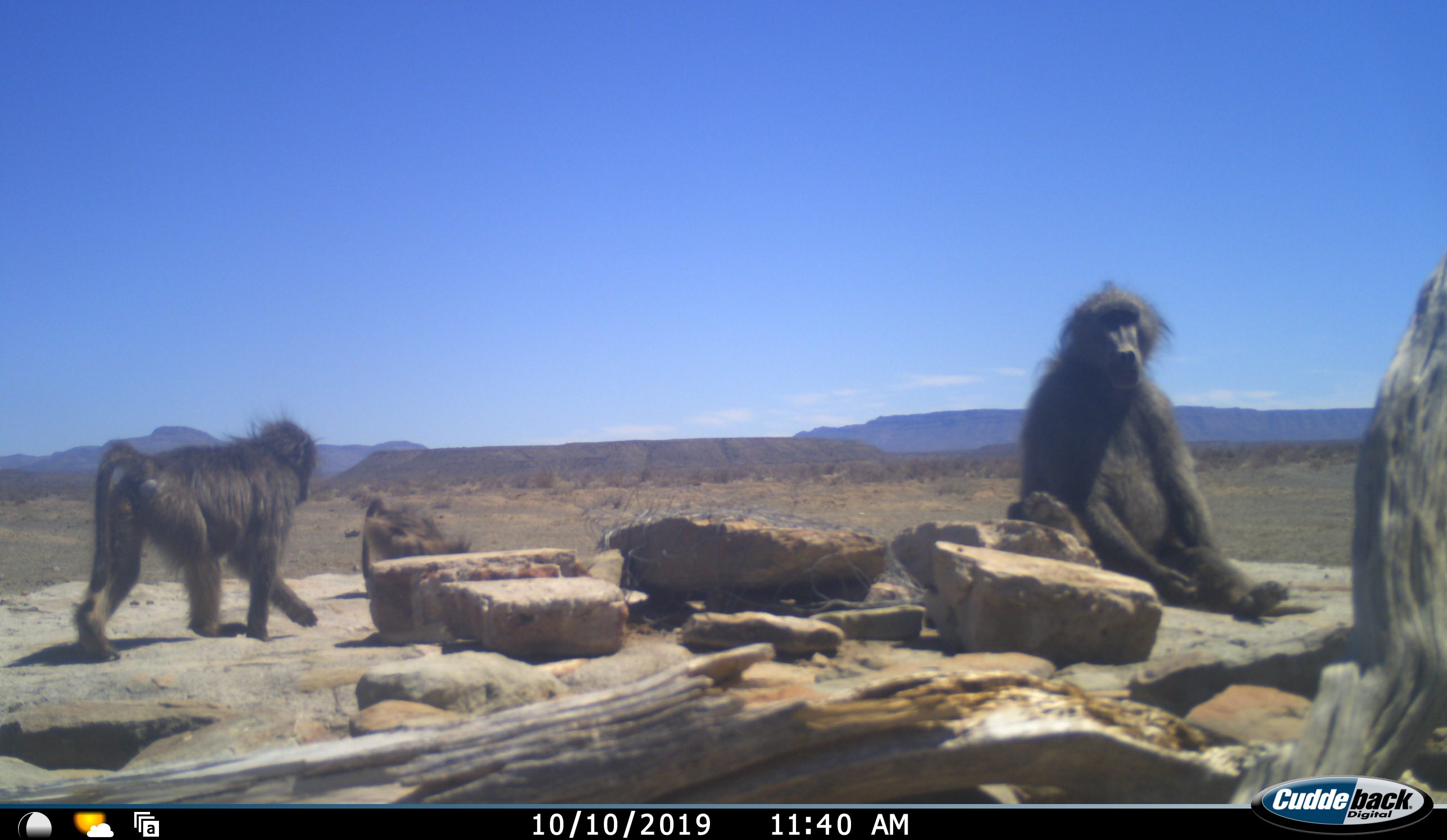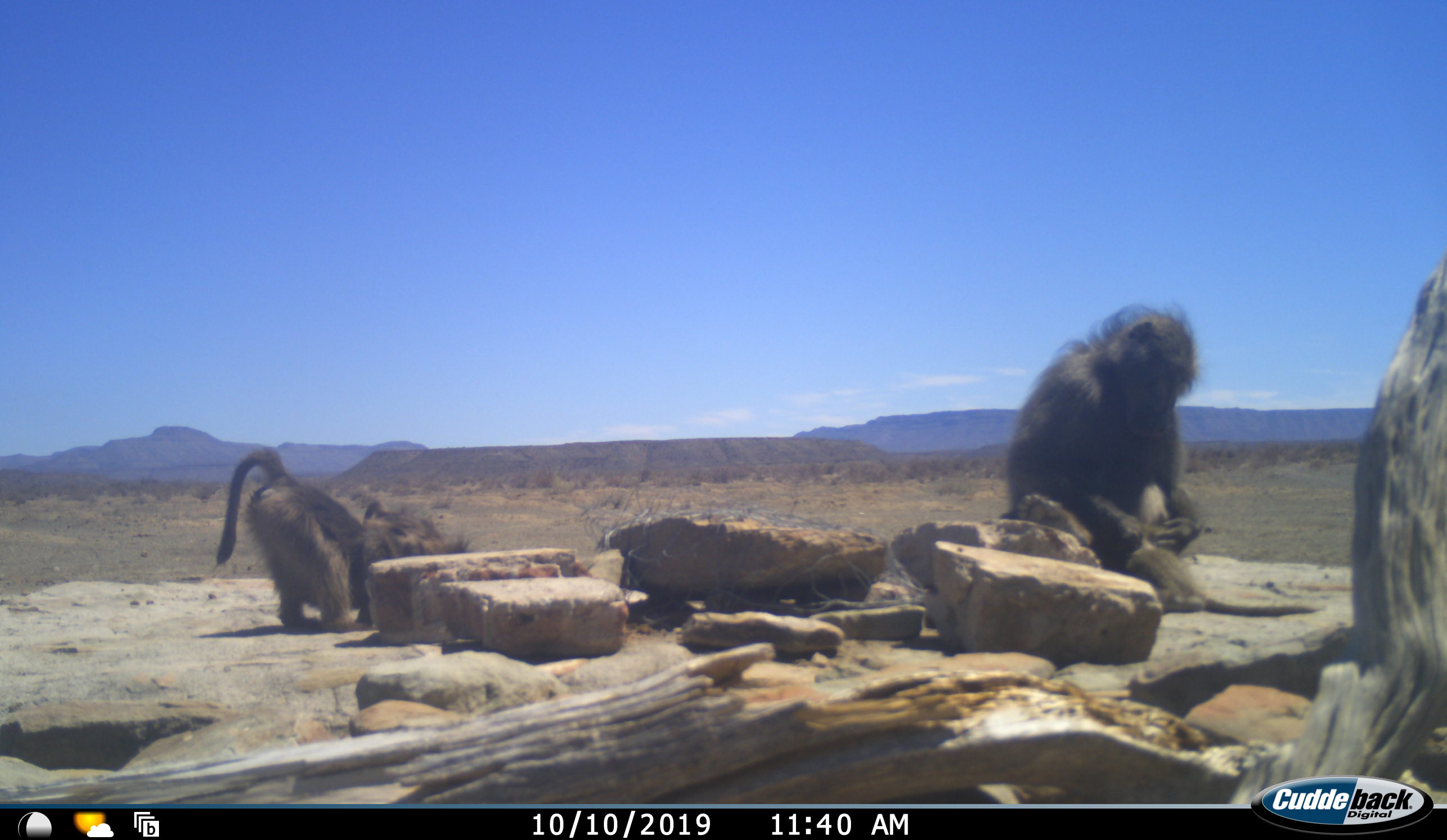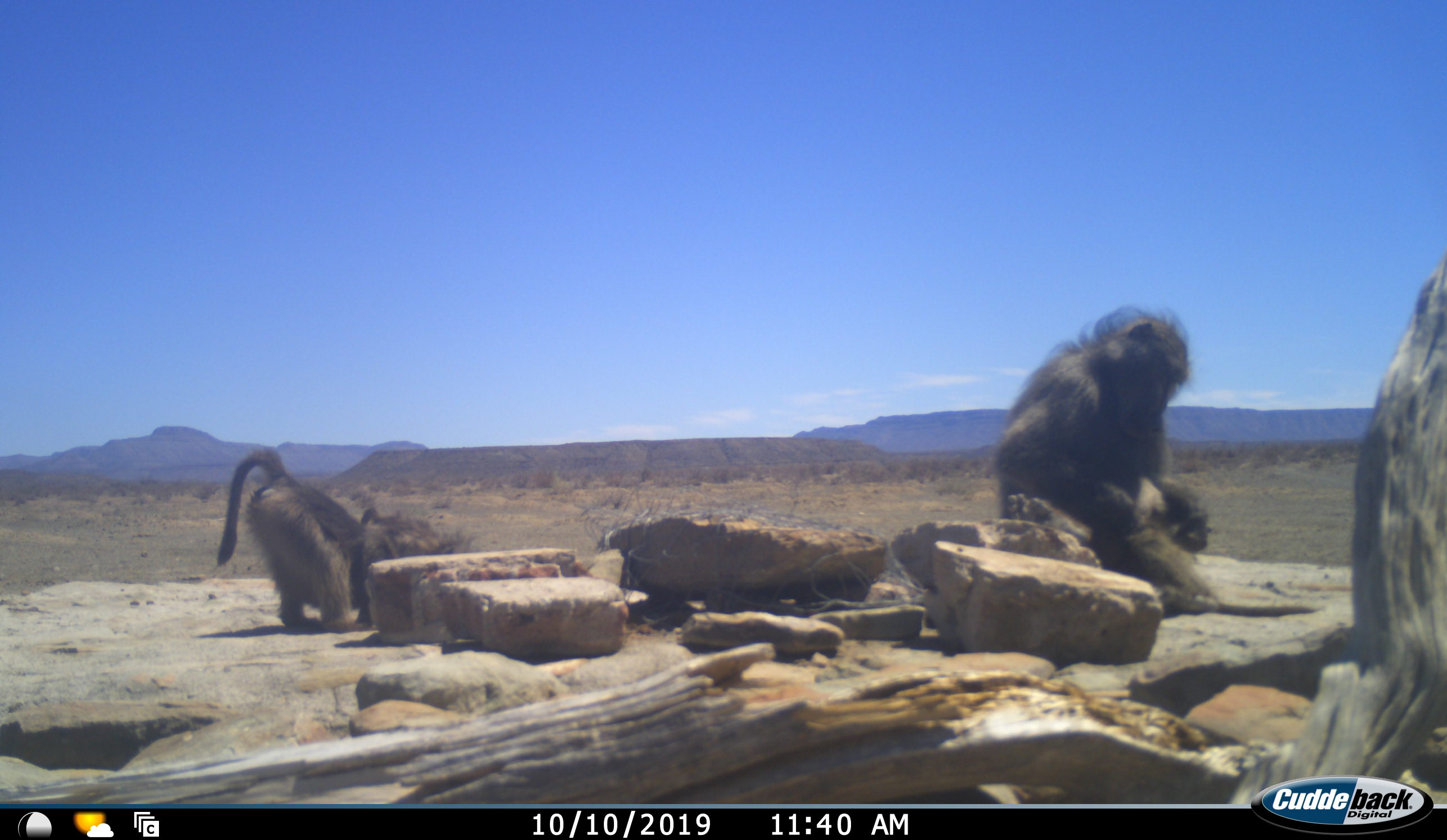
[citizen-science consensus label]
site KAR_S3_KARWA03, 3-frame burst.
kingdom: Animalia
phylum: Chordata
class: Mammalia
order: Primates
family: Cercopithecidae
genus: Papio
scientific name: Papio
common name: baboon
Baboon (Papio), count 3. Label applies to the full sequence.